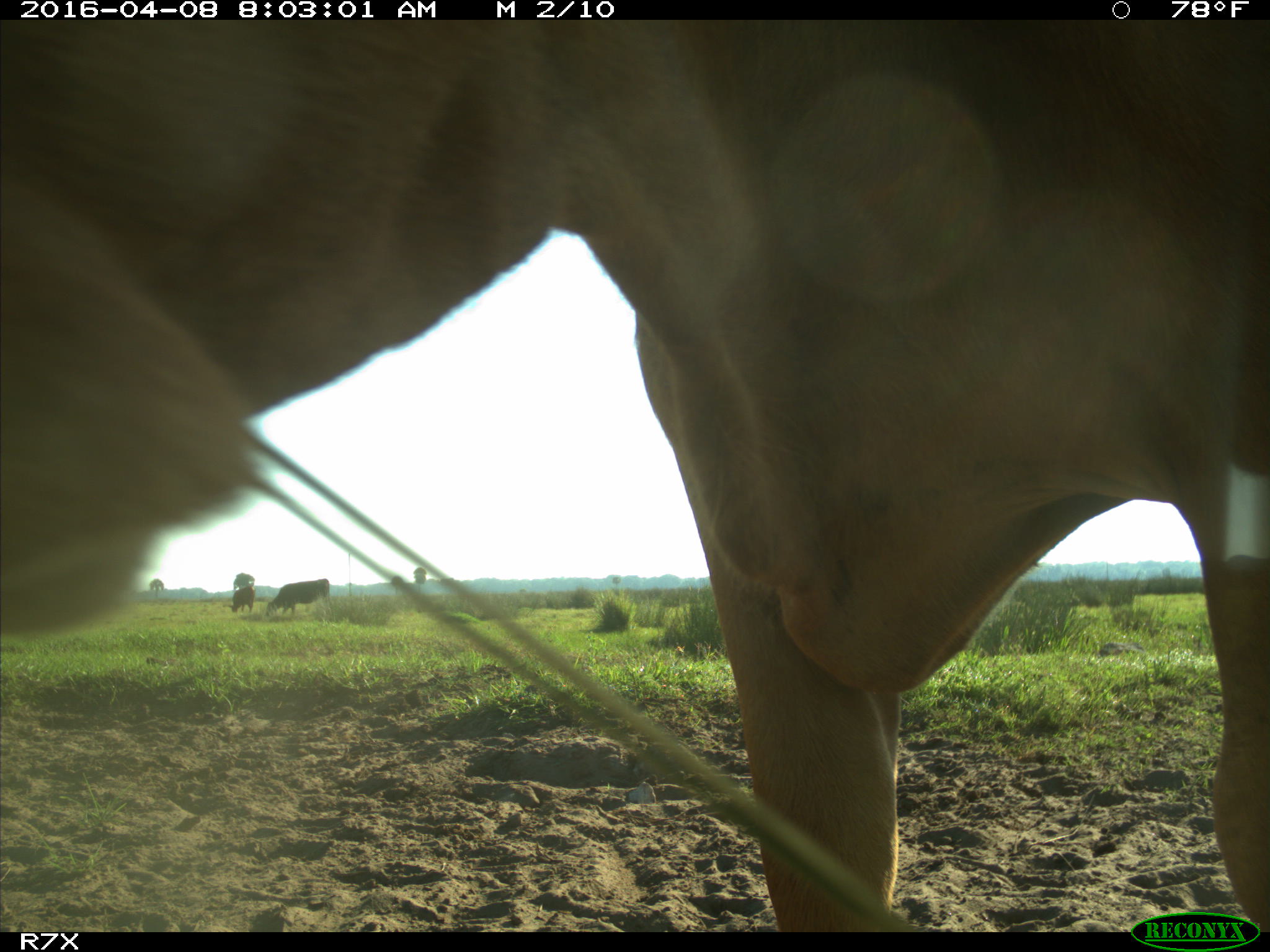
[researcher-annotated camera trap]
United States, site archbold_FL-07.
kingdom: Animalia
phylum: Chordata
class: Mammalia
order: Artiodactyla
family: Bovidae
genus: Bos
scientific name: Bos taurus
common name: domestic cow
Bos taurus (domestic cow).